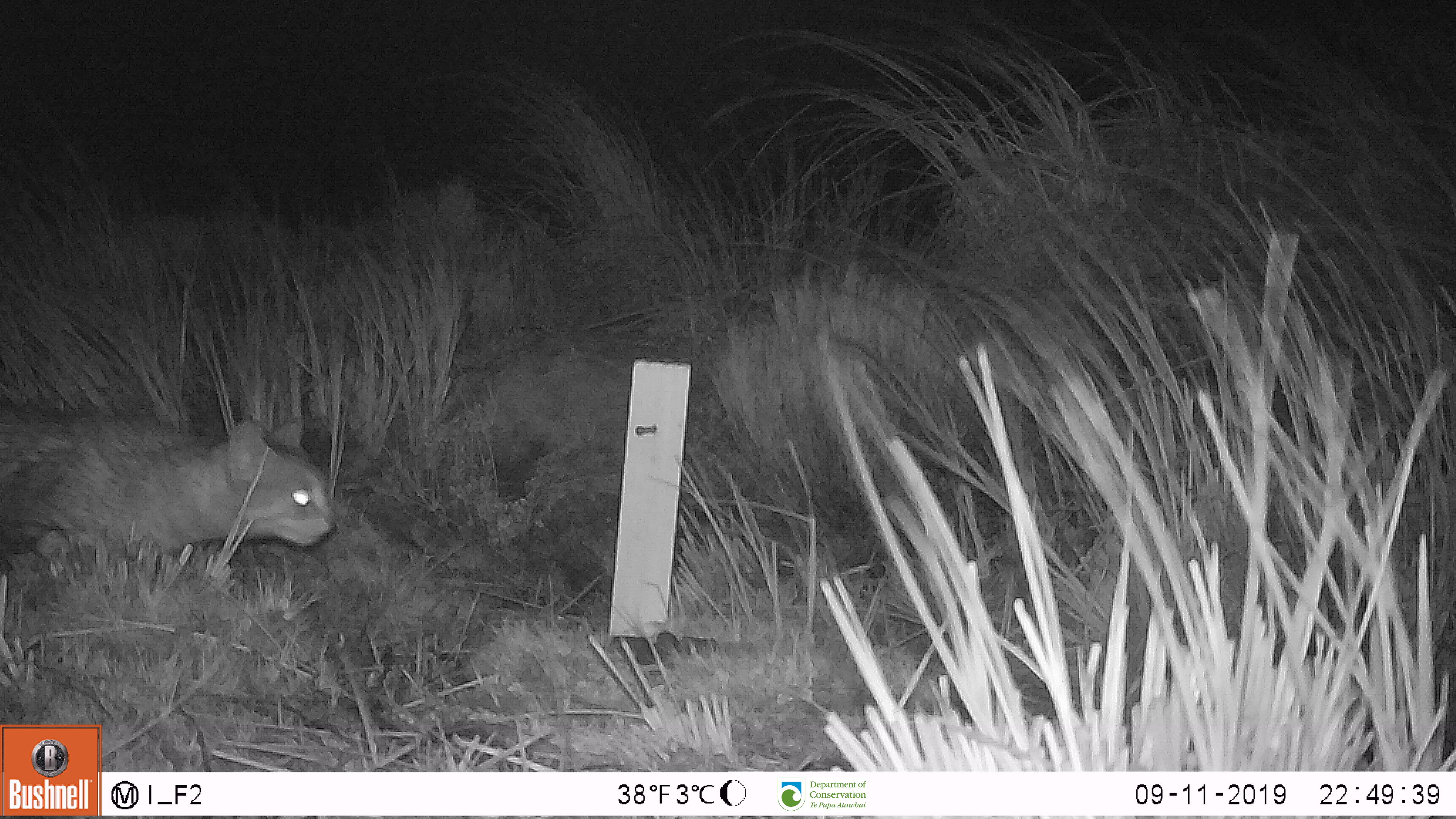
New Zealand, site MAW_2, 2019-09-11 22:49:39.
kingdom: Animalia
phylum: Chordata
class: Mammalia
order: Carnivora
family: Felidae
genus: Felis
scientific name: Felis catus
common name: domestic cat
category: cat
Cat (domestic cat) (Felis catus).